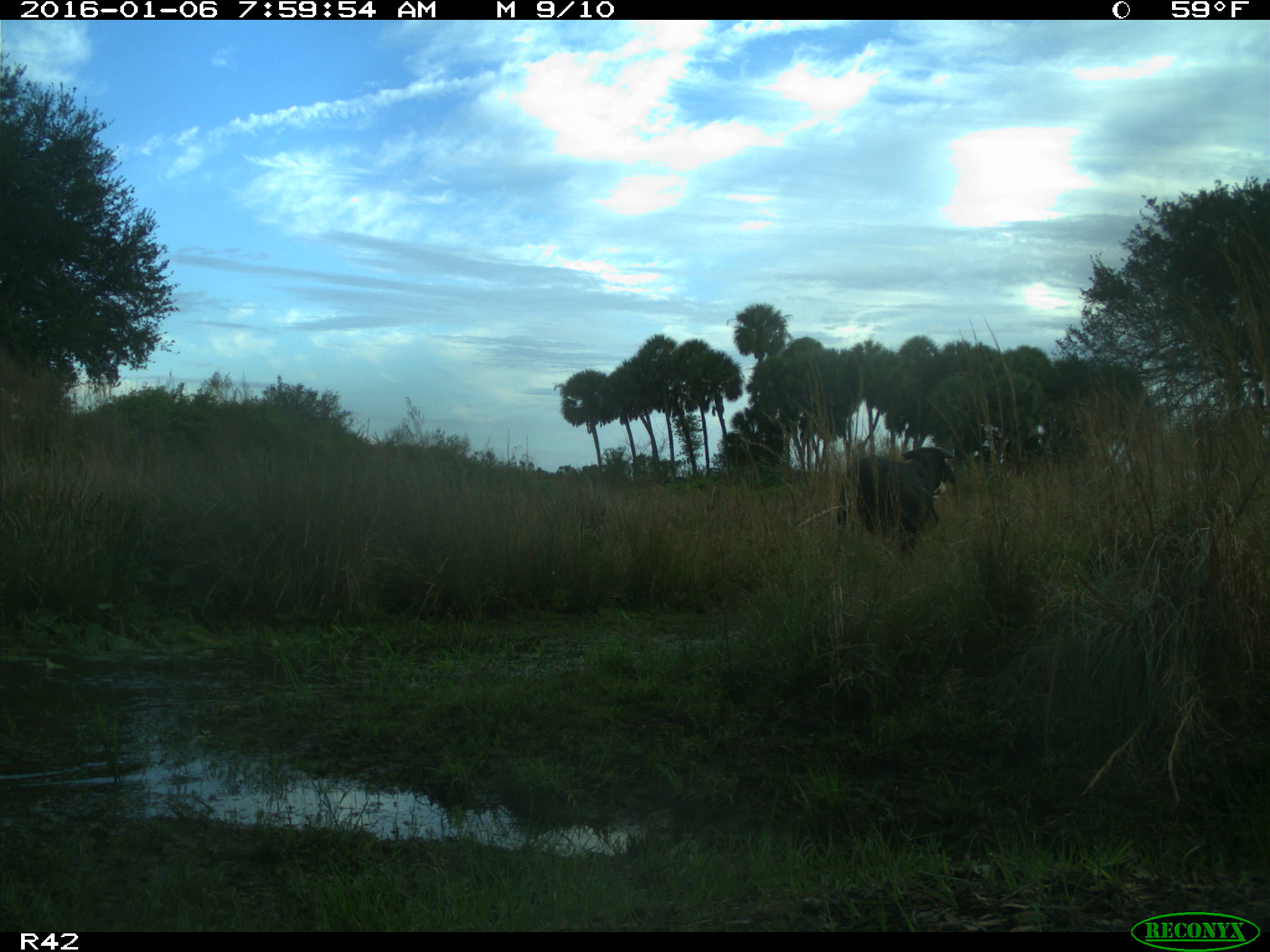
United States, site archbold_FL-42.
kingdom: Animalia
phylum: Chordata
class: Mammalia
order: Artiodactyla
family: Bovidae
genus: Bos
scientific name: Bos taurus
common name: domestic cow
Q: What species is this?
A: Bos taurus (domestic cow).